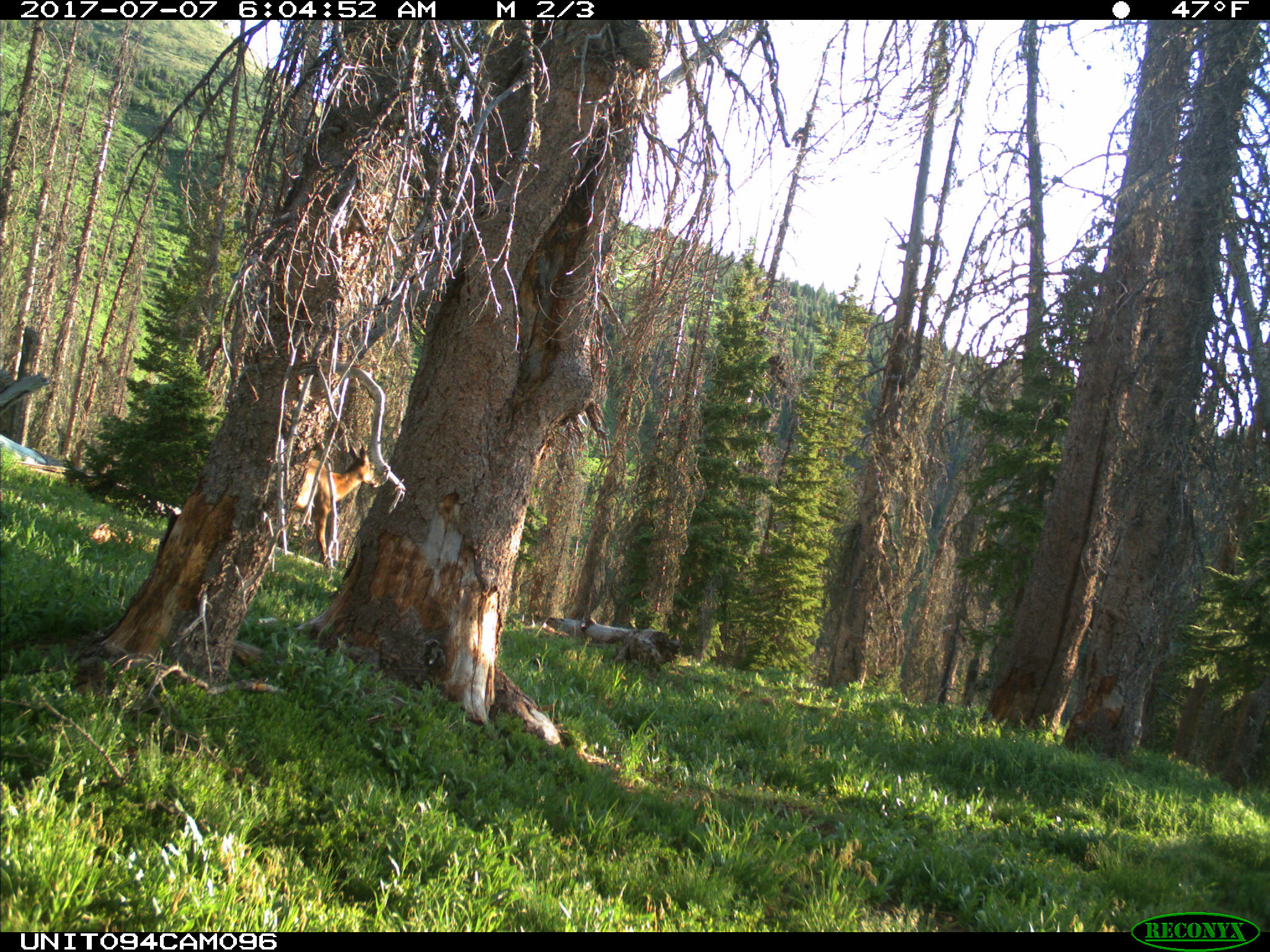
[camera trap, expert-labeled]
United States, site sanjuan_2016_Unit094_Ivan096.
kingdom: Animalia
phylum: Chordata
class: Mammalia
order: Artiodactyla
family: Cervidae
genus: Cervus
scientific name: Cervus elaphus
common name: red deer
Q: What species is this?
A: Cervus elaphus (red deer).